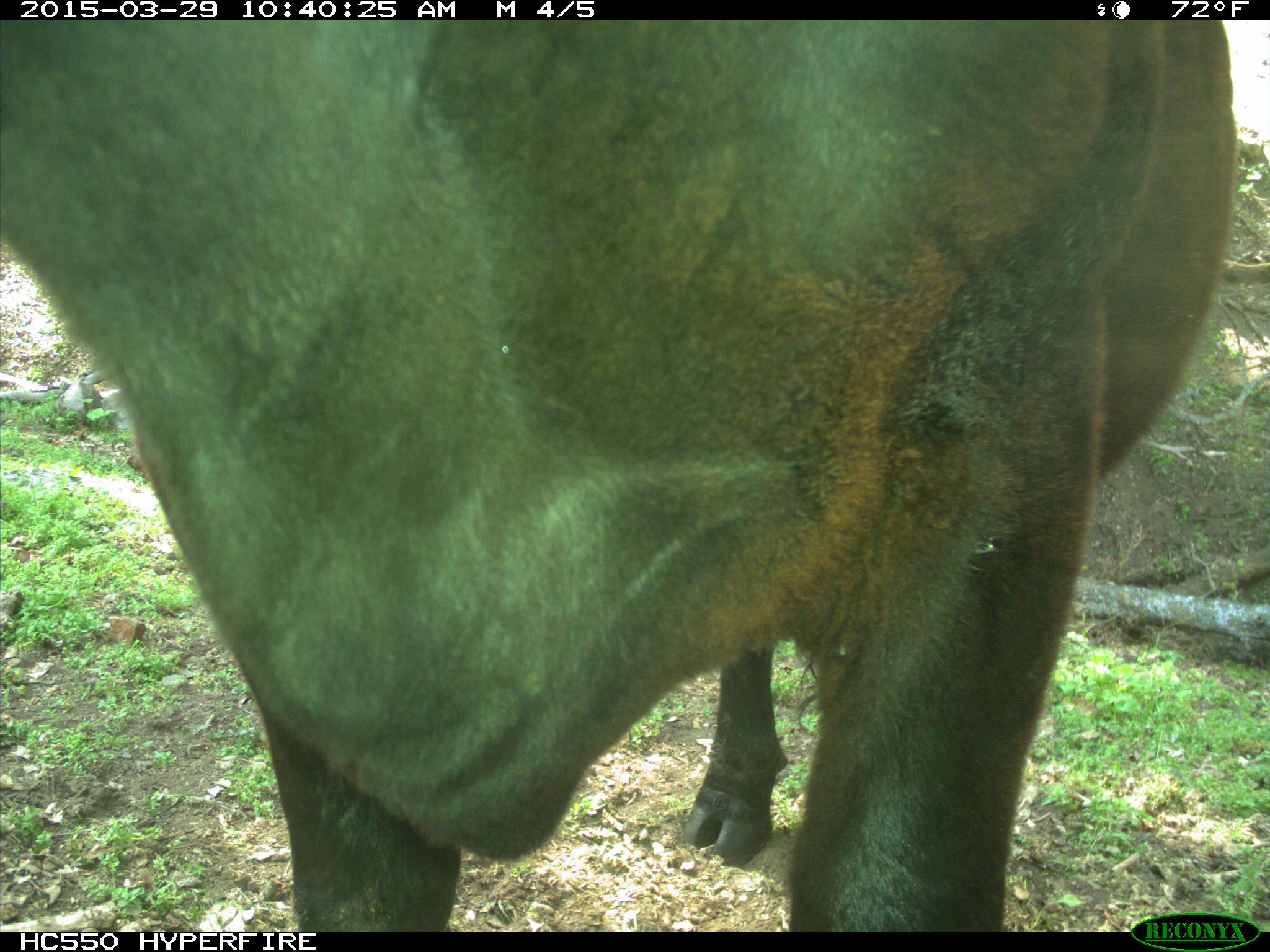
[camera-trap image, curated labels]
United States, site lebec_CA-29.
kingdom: Animalia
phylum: Chordata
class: Mammalia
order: Artiodactyla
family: Bovidae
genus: Bos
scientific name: Bos taurus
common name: domestic cow